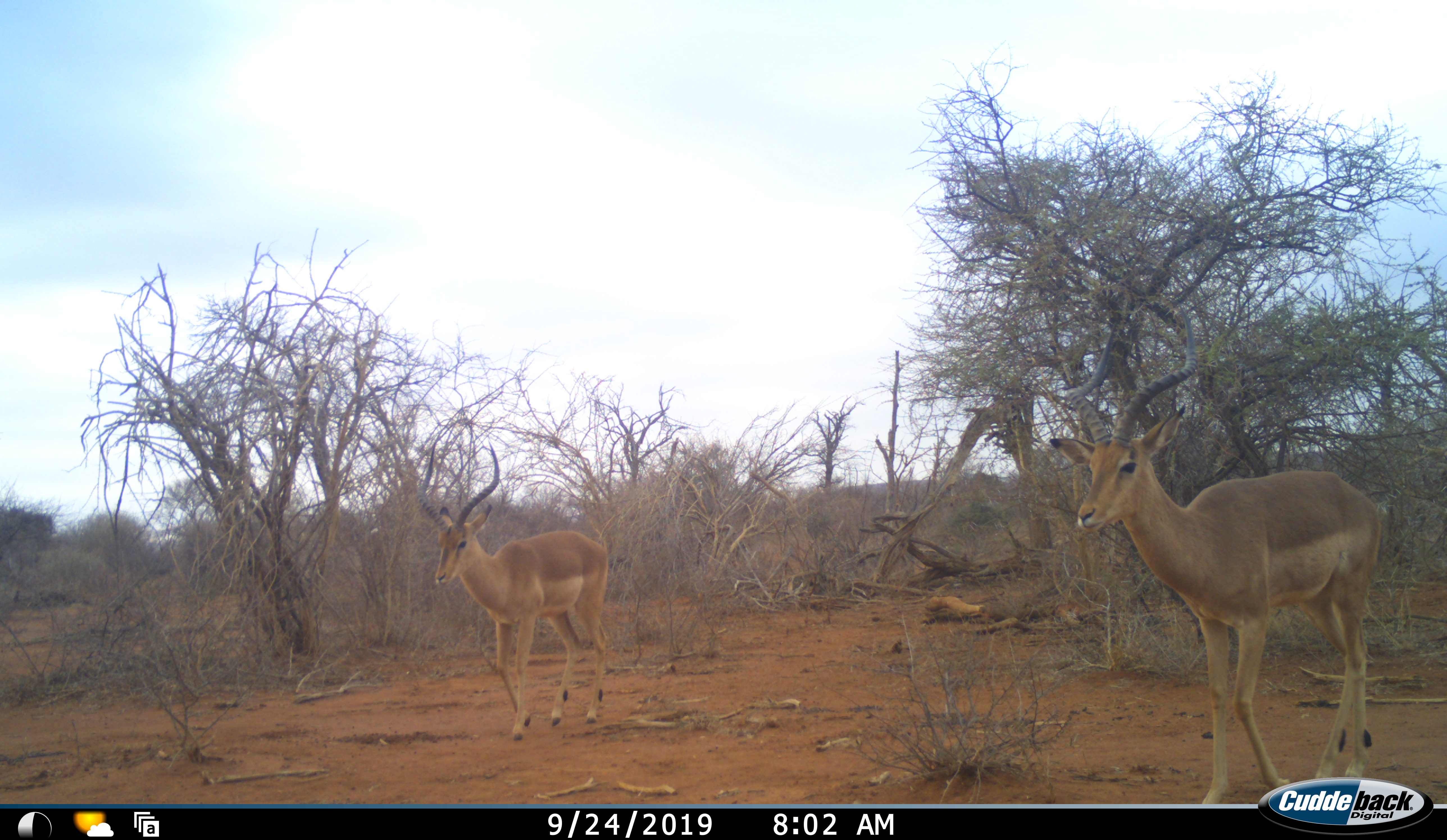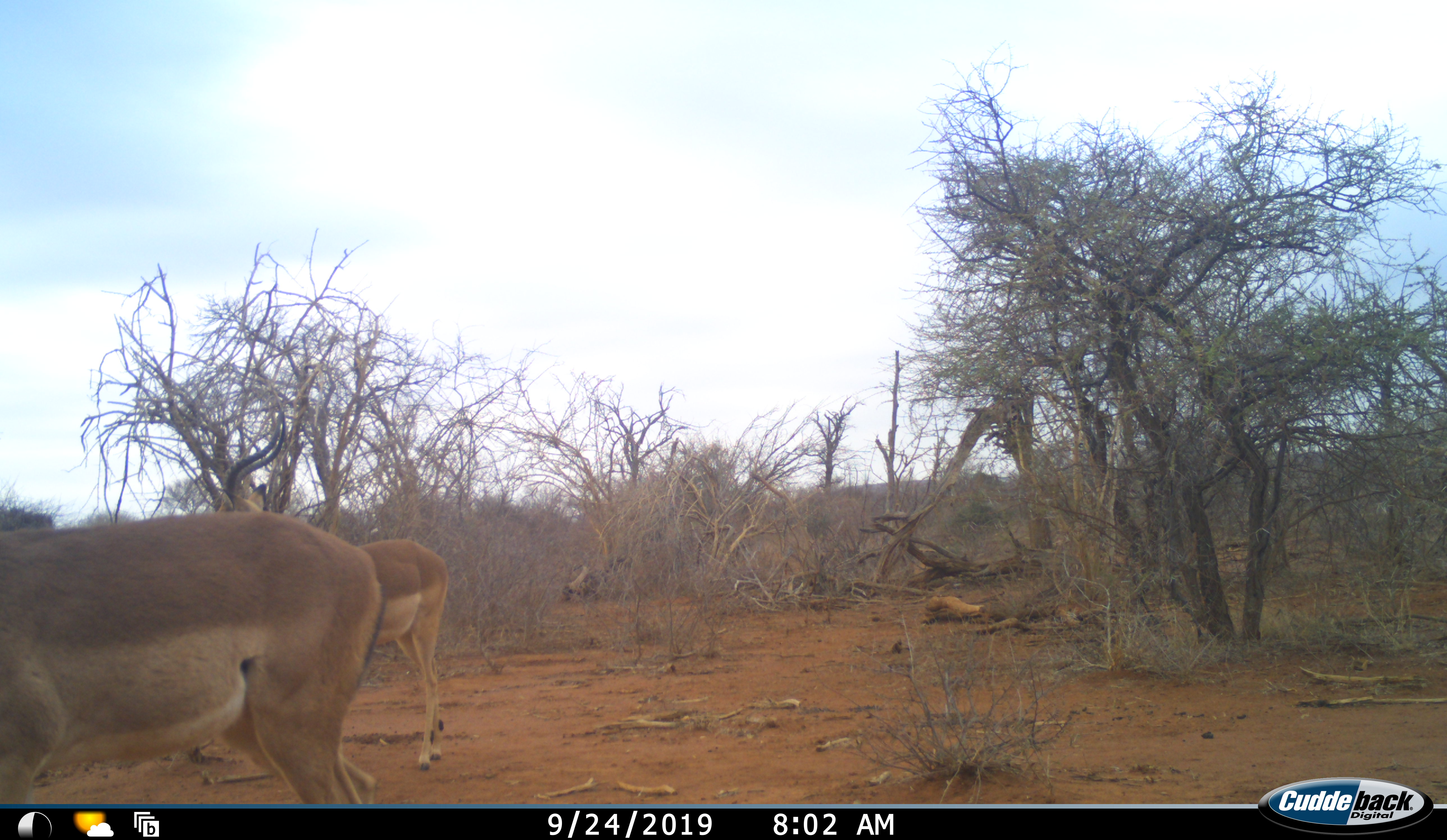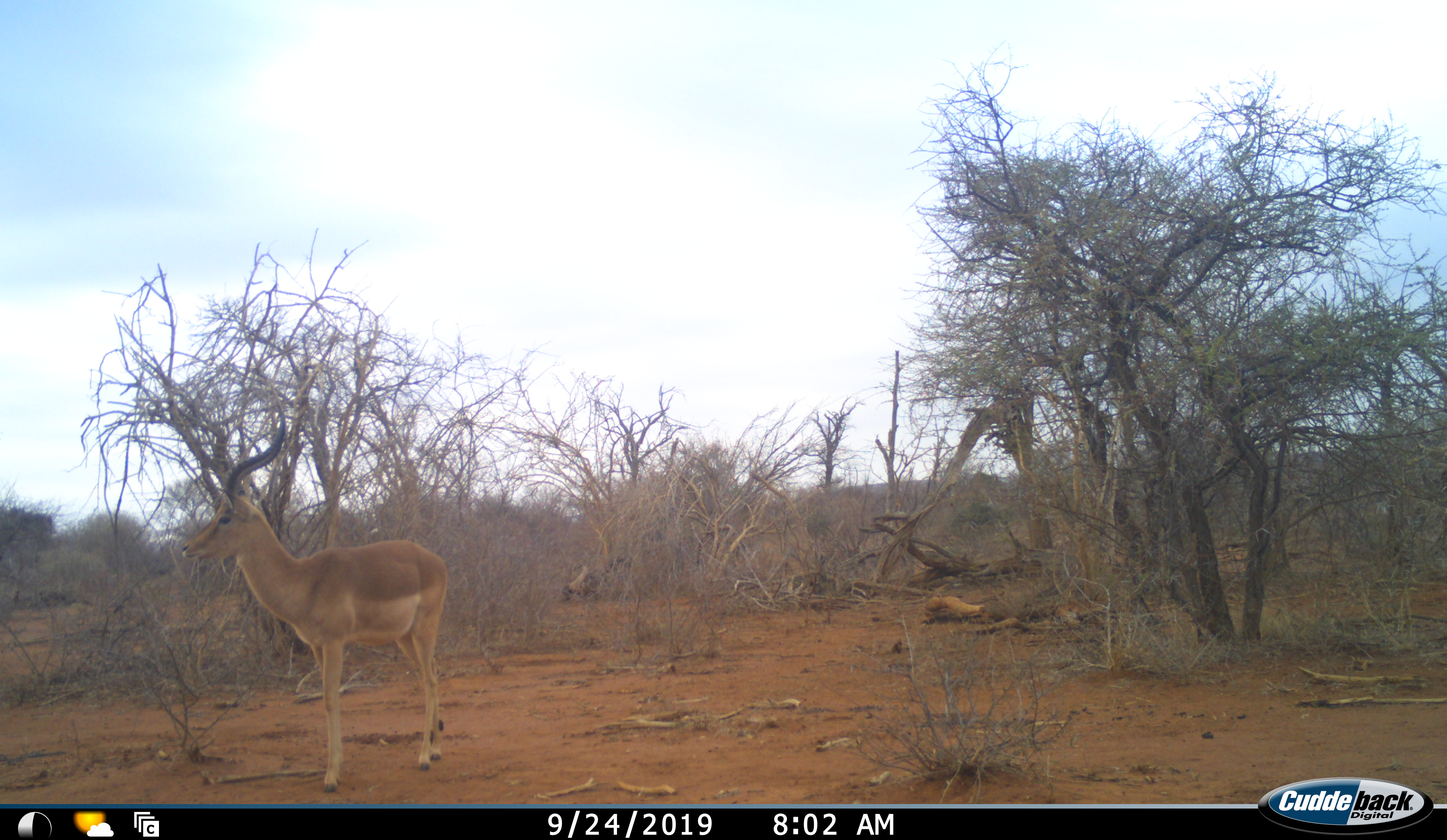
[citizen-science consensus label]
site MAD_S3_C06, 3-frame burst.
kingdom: Animalia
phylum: Chordata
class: Mammalia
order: Artiodactyla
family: Bovidae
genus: Aepyceros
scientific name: Aepyceros melampus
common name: impala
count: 2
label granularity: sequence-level